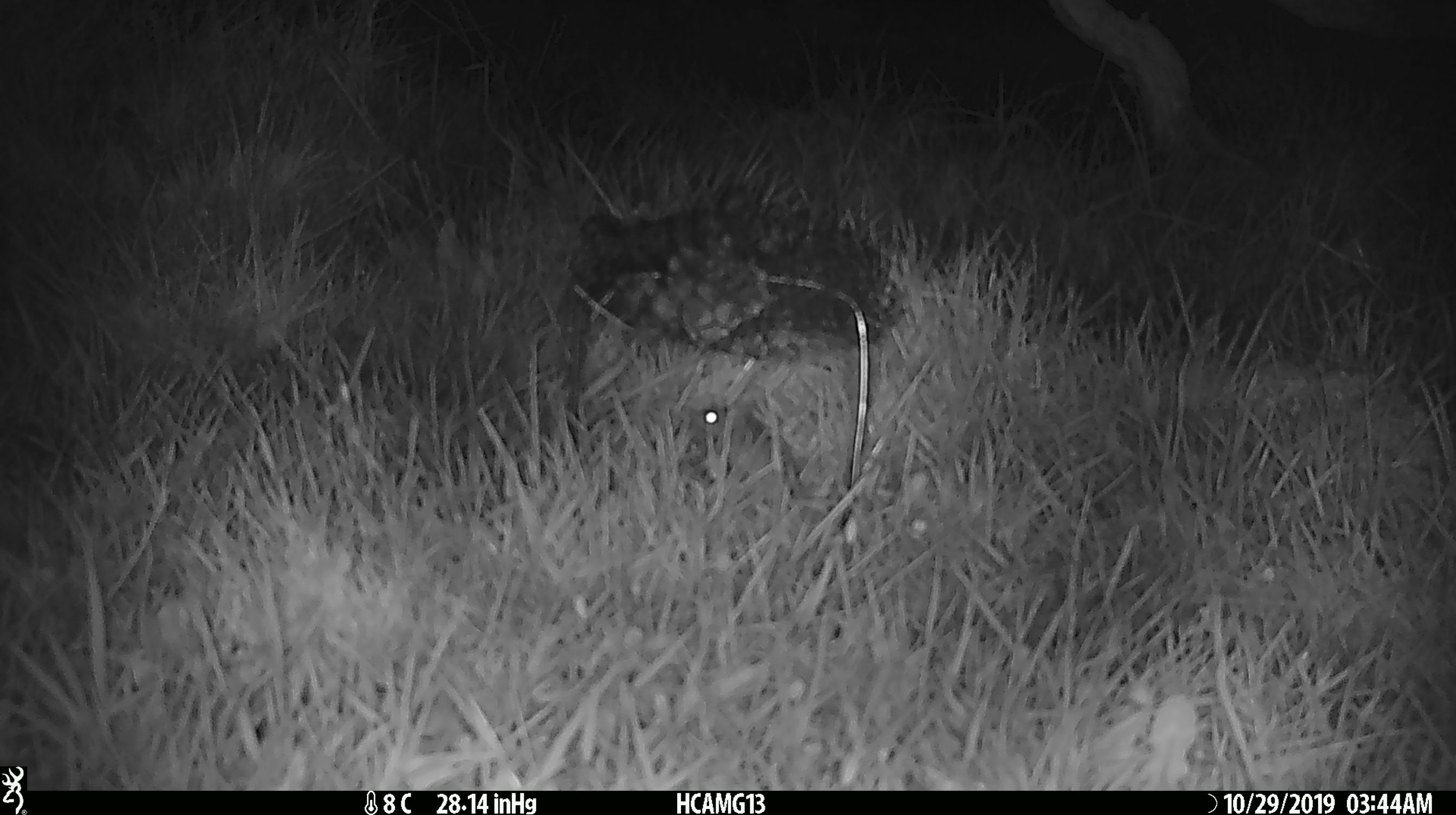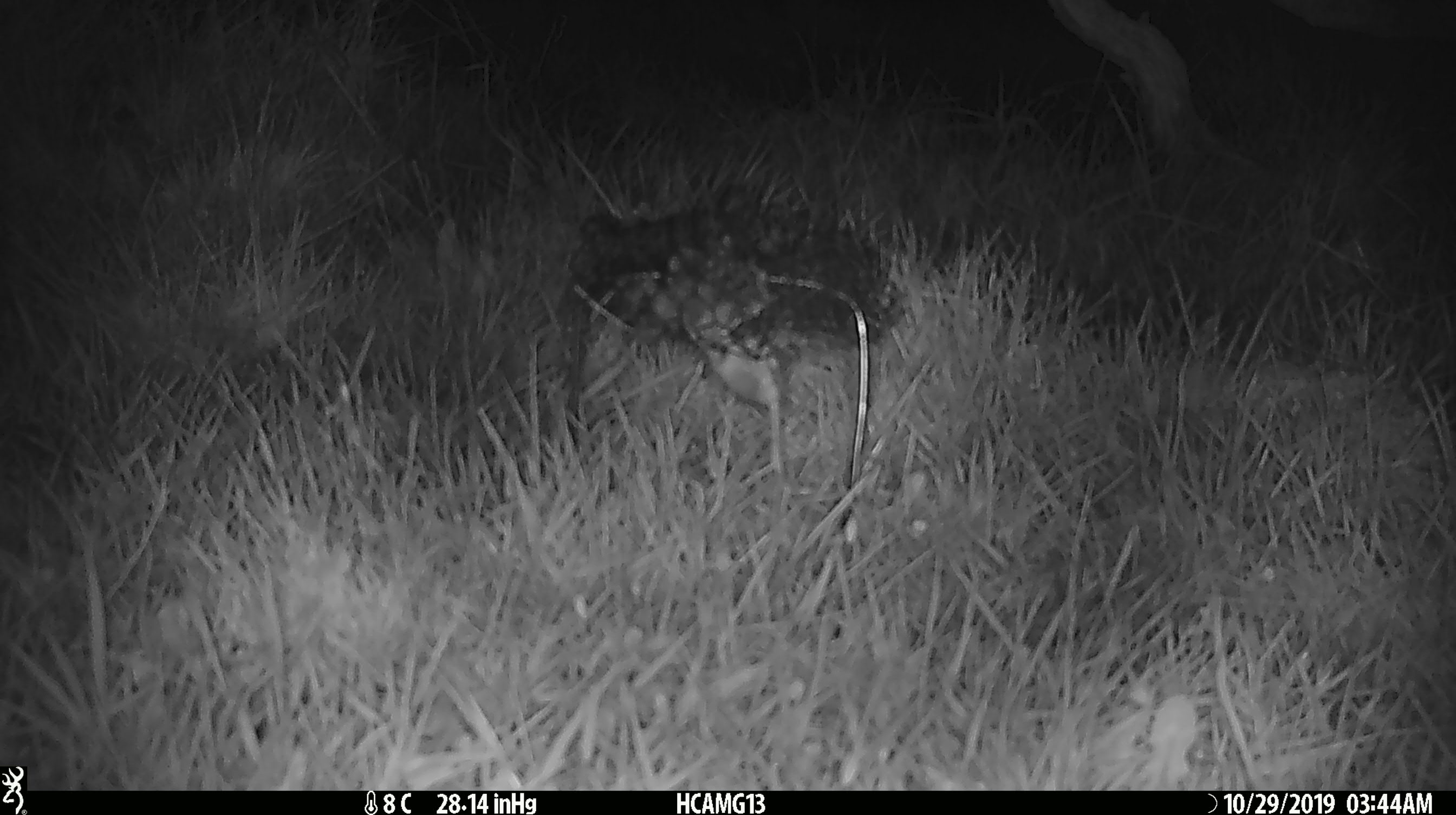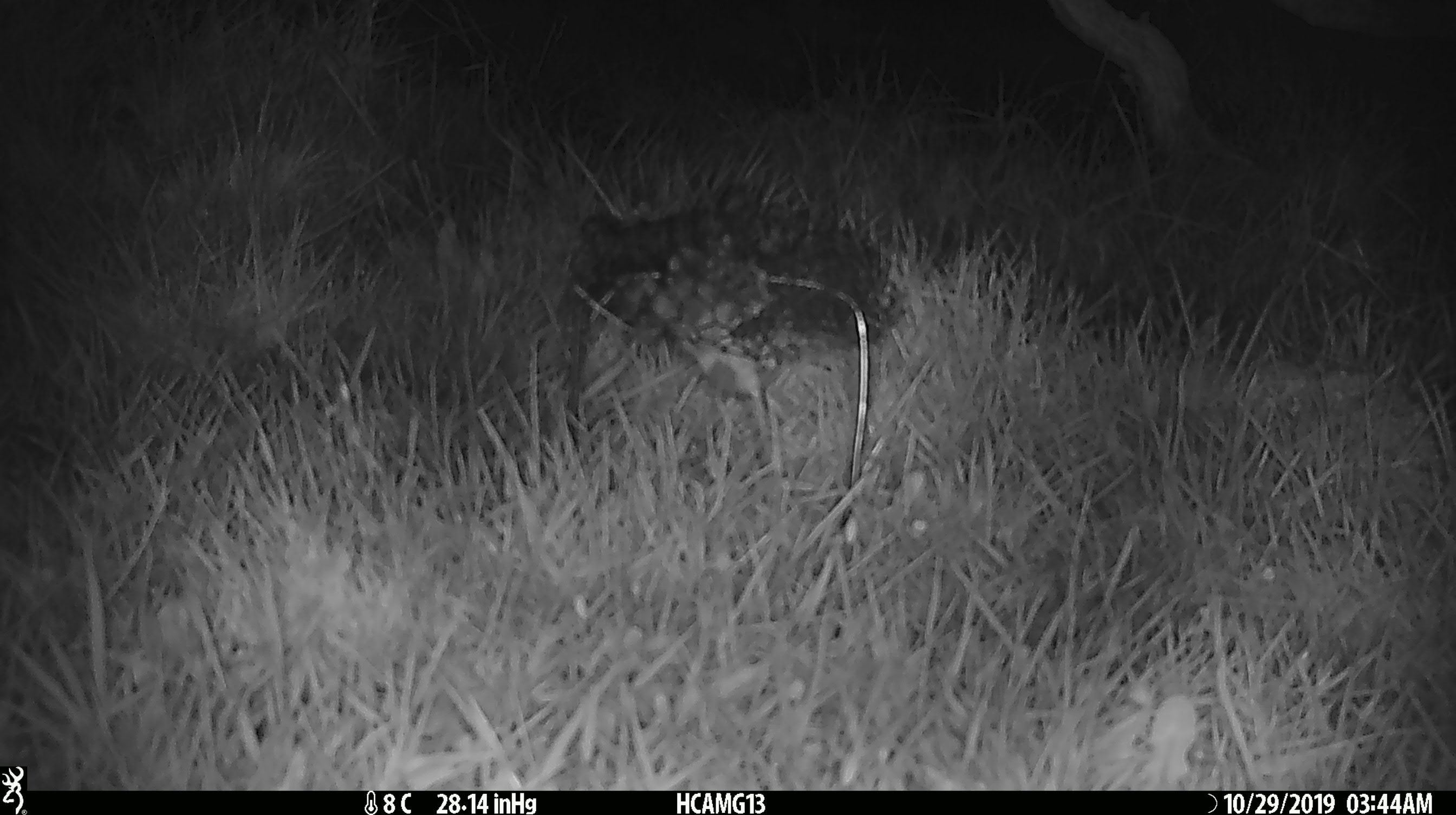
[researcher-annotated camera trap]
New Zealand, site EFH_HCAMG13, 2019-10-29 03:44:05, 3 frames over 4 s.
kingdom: Animalia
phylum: Chordata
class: Mammalia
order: Rodentia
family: Muridae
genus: Mus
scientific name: Mus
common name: mouse